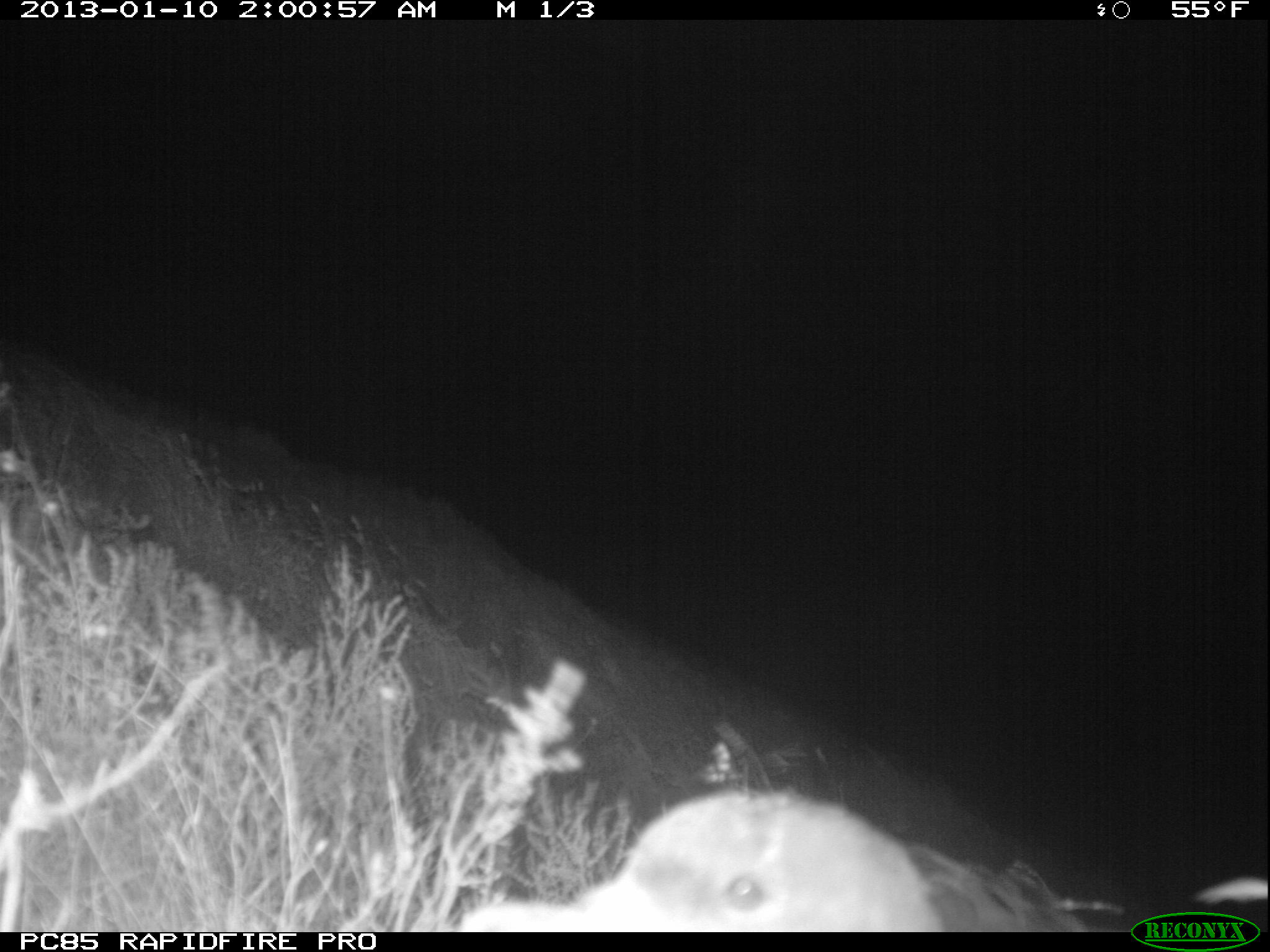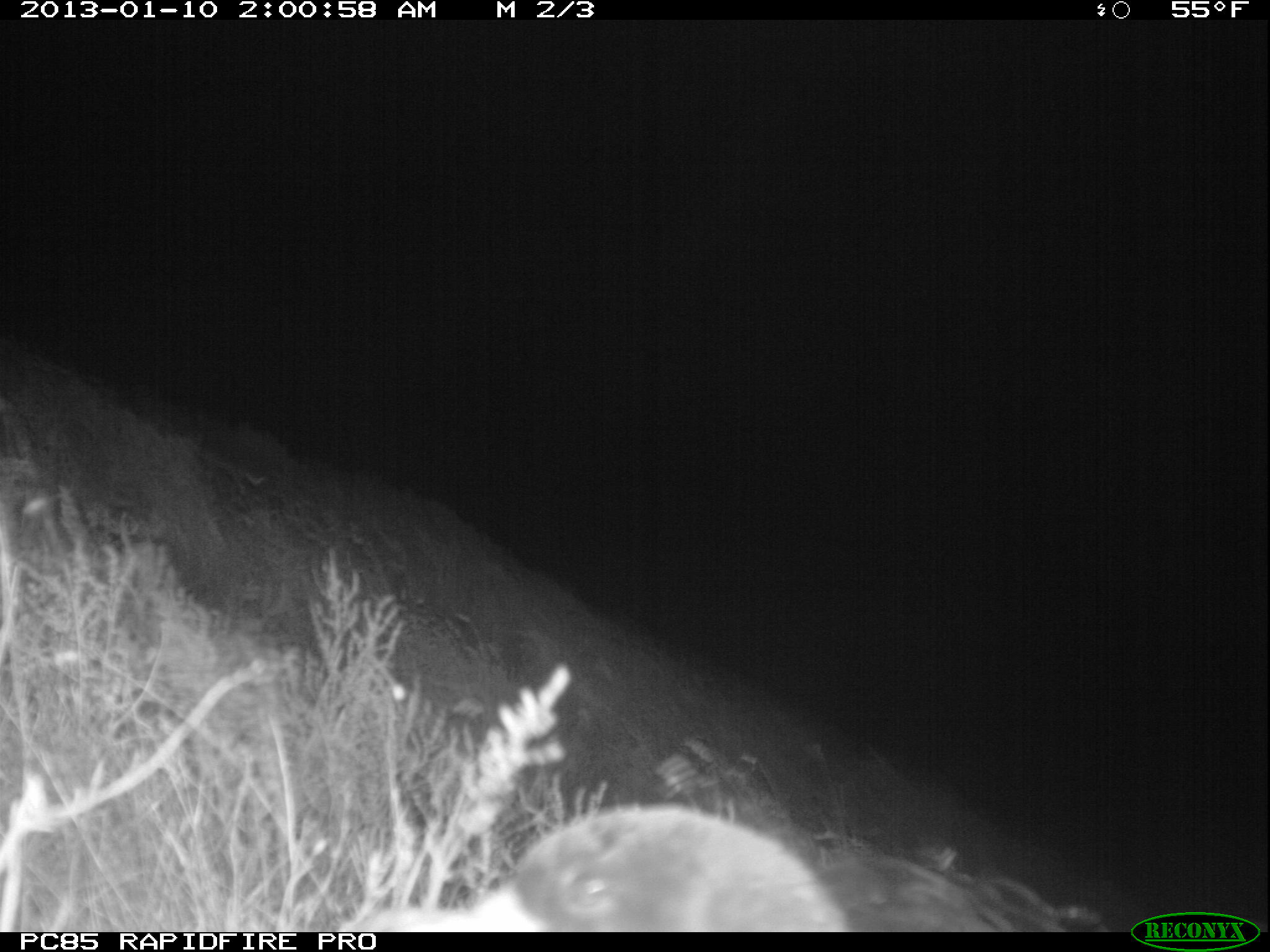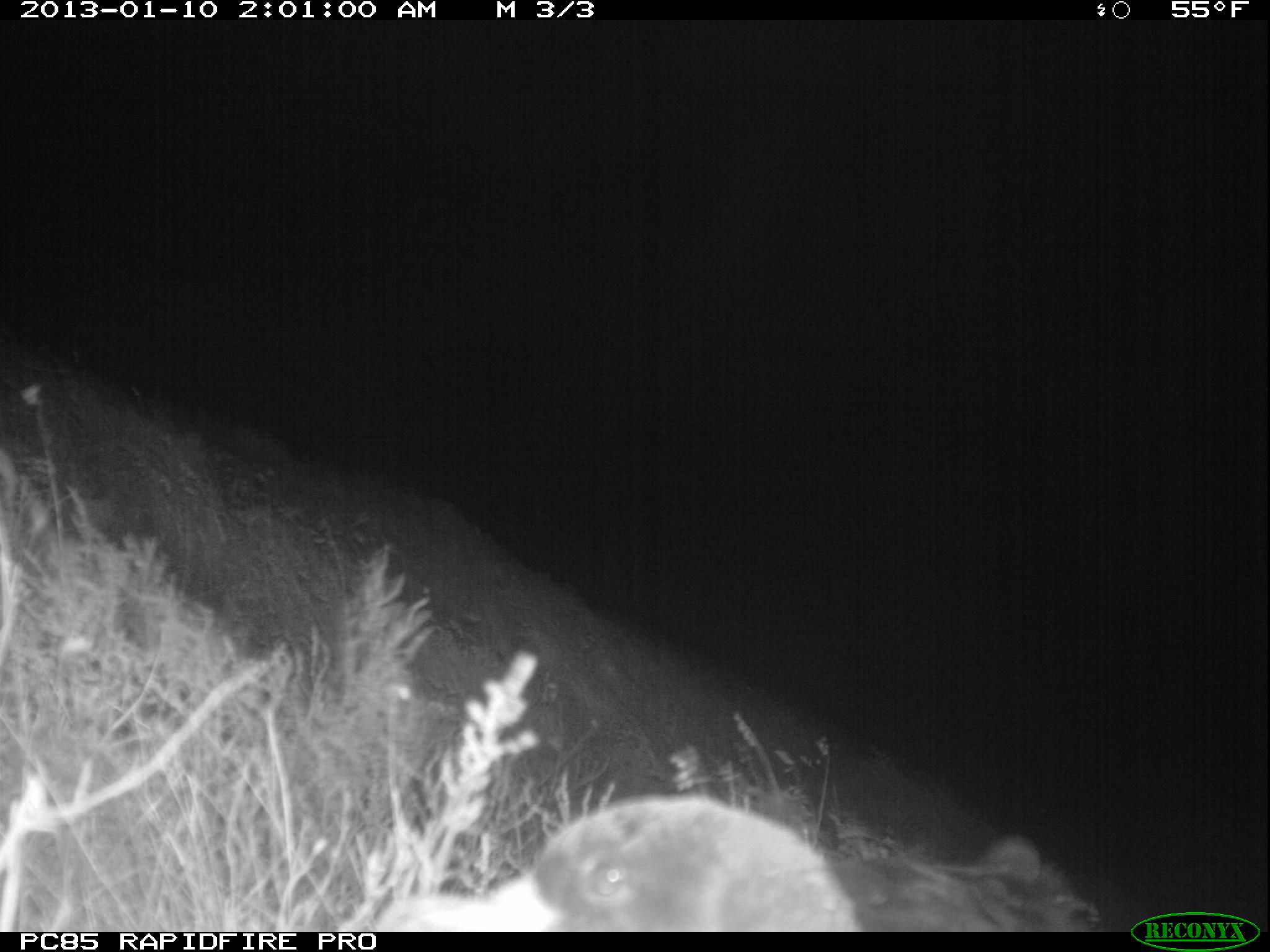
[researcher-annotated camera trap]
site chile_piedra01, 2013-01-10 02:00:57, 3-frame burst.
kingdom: Animalia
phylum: Chordata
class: Aves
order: Procellariiformes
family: Procellariidae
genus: Calonectris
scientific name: Calonectris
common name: shearwater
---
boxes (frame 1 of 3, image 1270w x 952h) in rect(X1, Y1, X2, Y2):
shearwater: rect(453, 787, 1239, 932)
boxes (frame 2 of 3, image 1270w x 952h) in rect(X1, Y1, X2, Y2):
shearwater: rect(351, 807, 851, 932)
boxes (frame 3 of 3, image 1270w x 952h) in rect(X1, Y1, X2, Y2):
shearwater: rect(374, 793, 1097, 933)